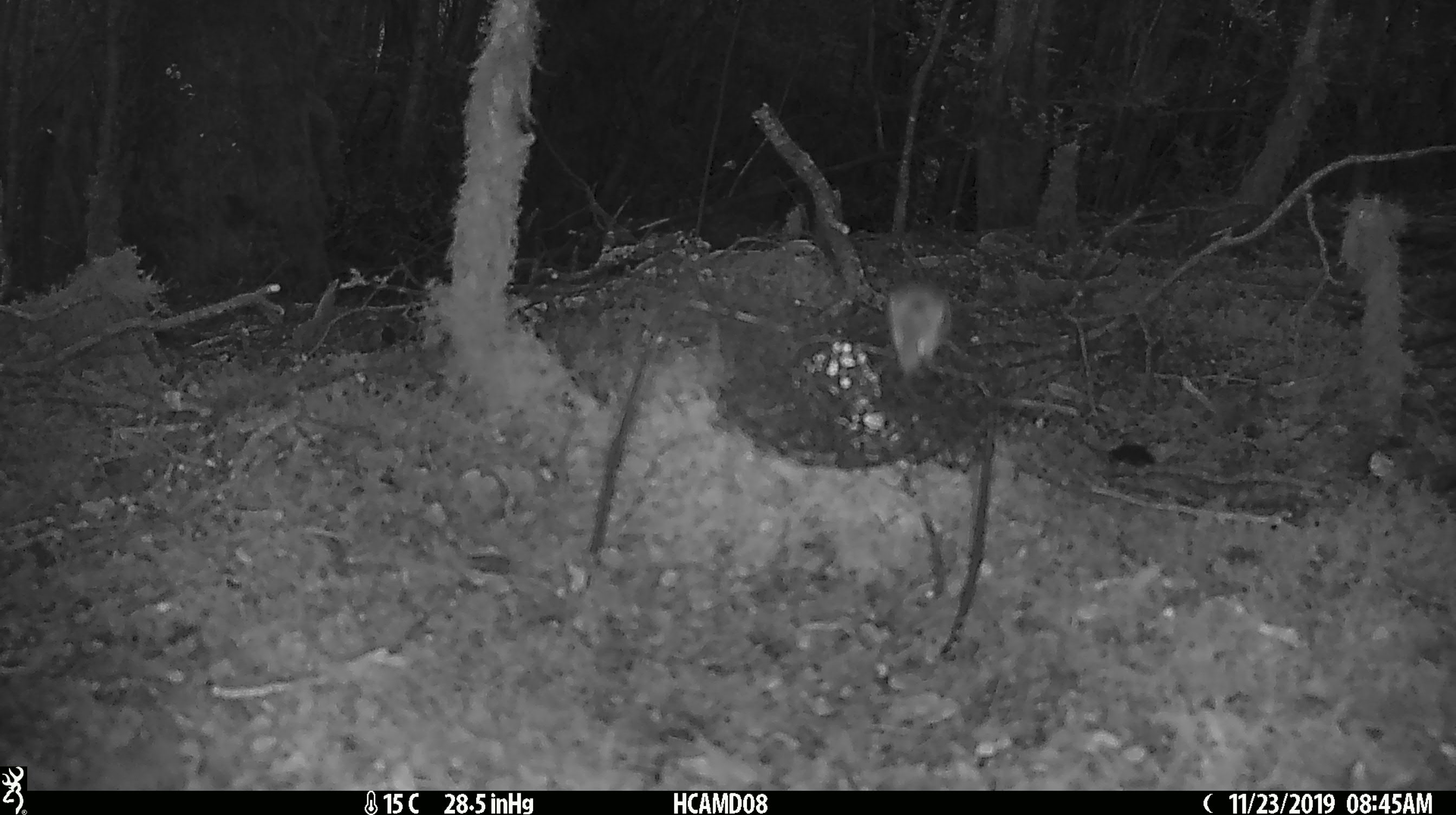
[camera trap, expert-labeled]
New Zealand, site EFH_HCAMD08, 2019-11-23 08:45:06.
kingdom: Animalia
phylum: Chordata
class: Mammalia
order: Rodentia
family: Muridae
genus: Mus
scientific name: Mus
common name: mouse